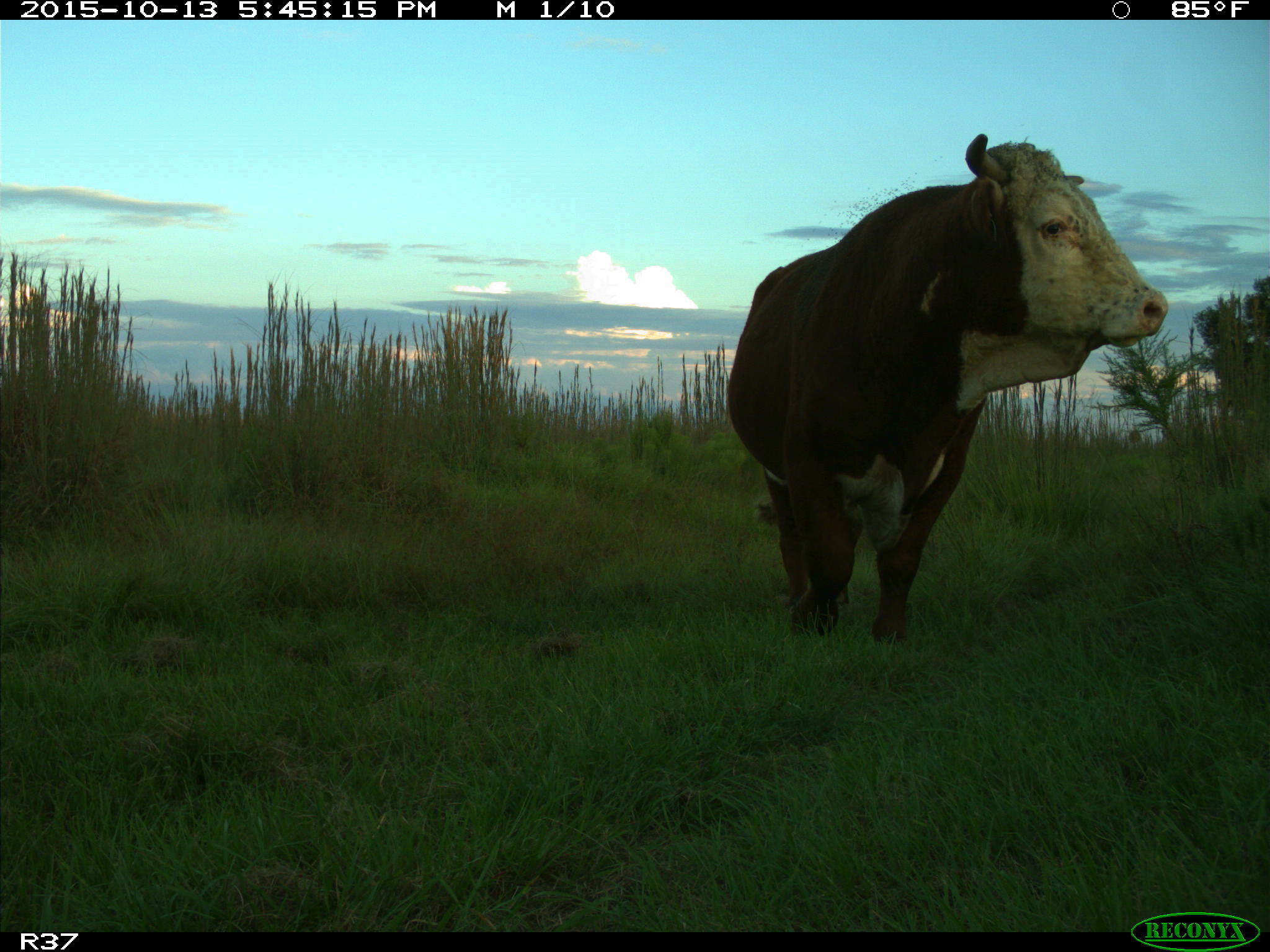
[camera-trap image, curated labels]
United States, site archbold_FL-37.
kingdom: Animalia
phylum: Chordata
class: Mammalia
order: Artiodactyla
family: Bovidae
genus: Bos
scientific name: Bos taurus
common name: domestic cow